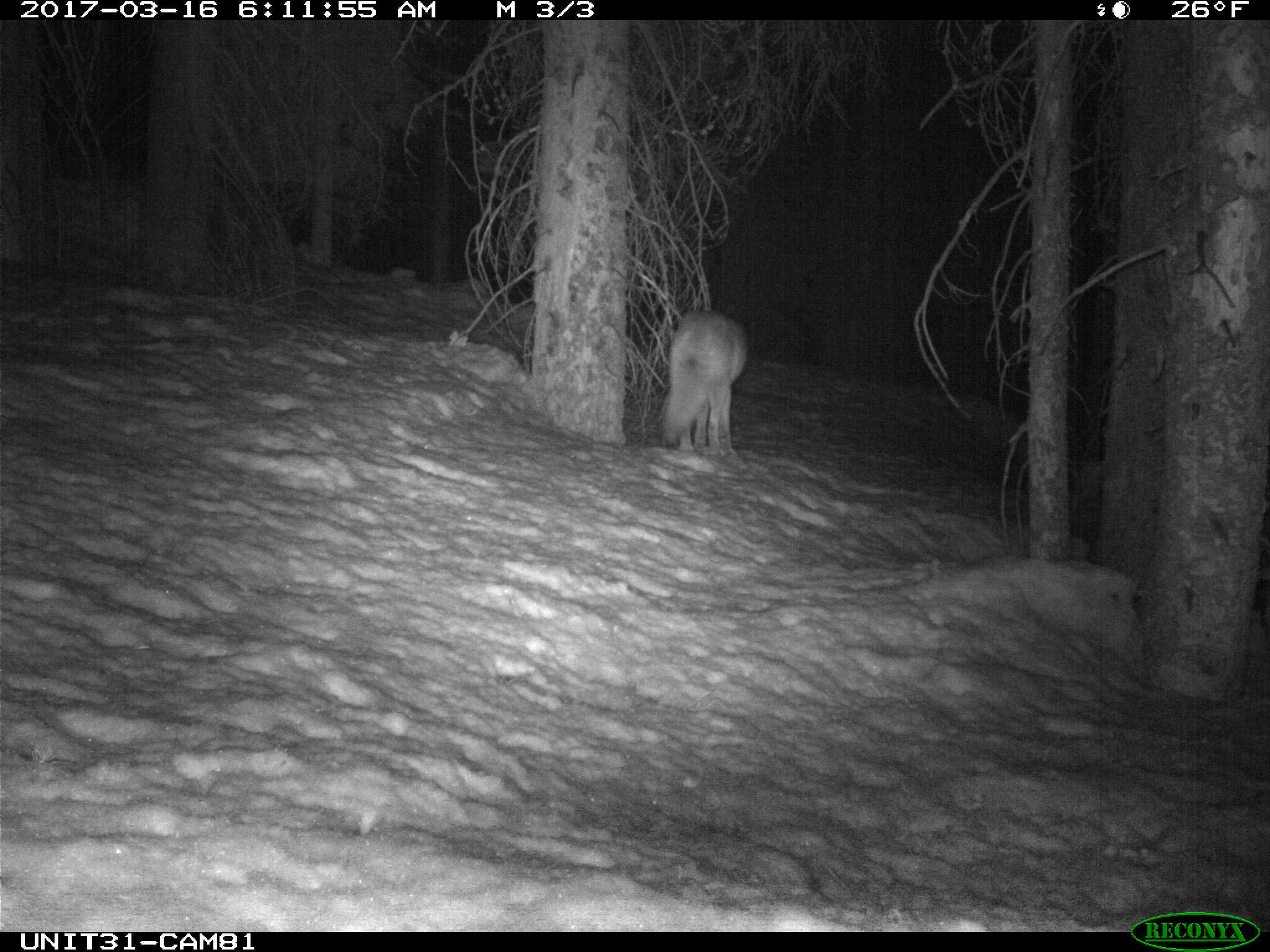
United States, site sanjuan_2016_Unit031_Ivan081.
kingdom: Animalia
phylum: Chordata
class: Mammalia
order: Carnivora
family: Canidae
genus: Canis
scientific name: Canis latrans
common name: coyote